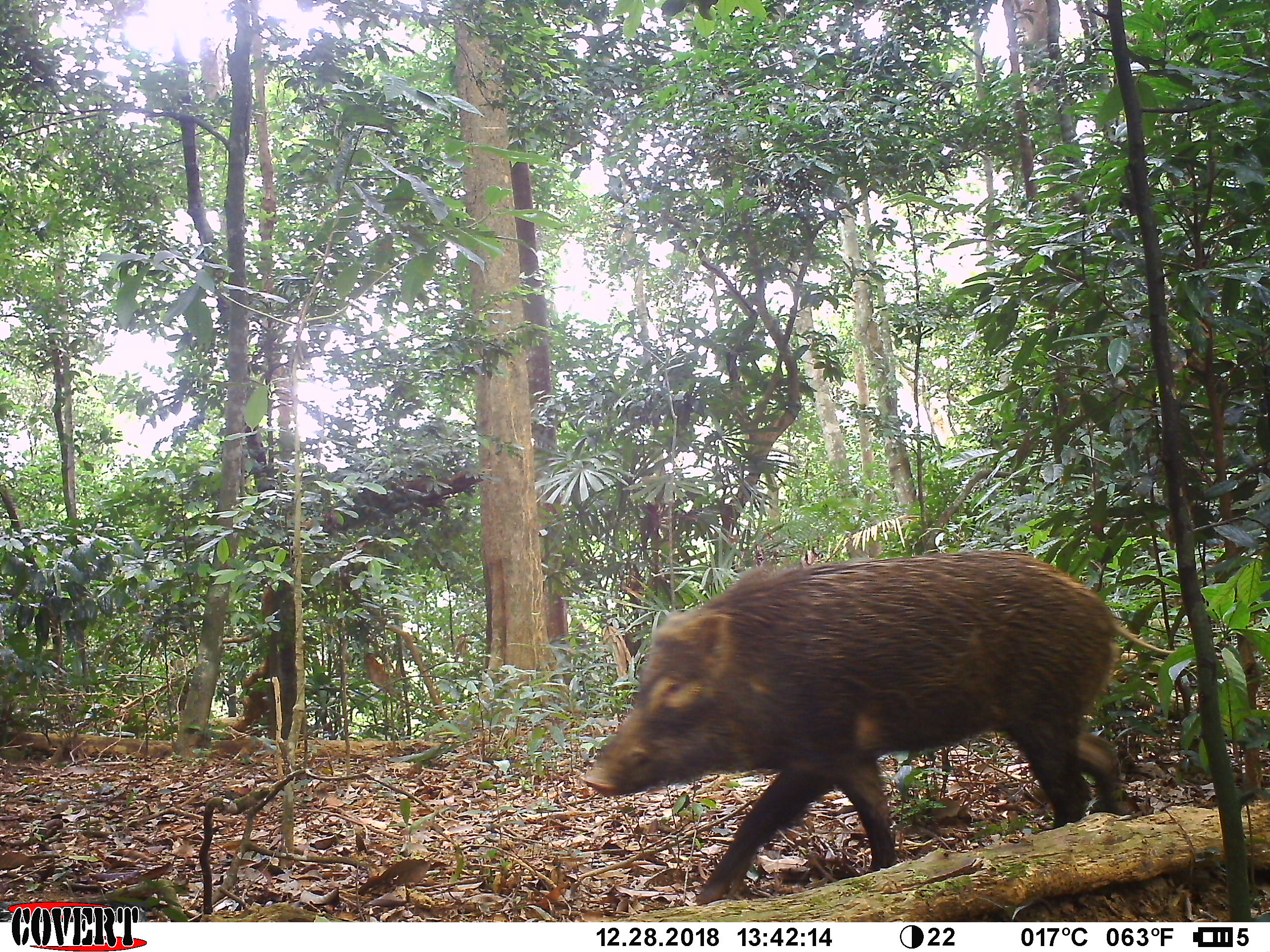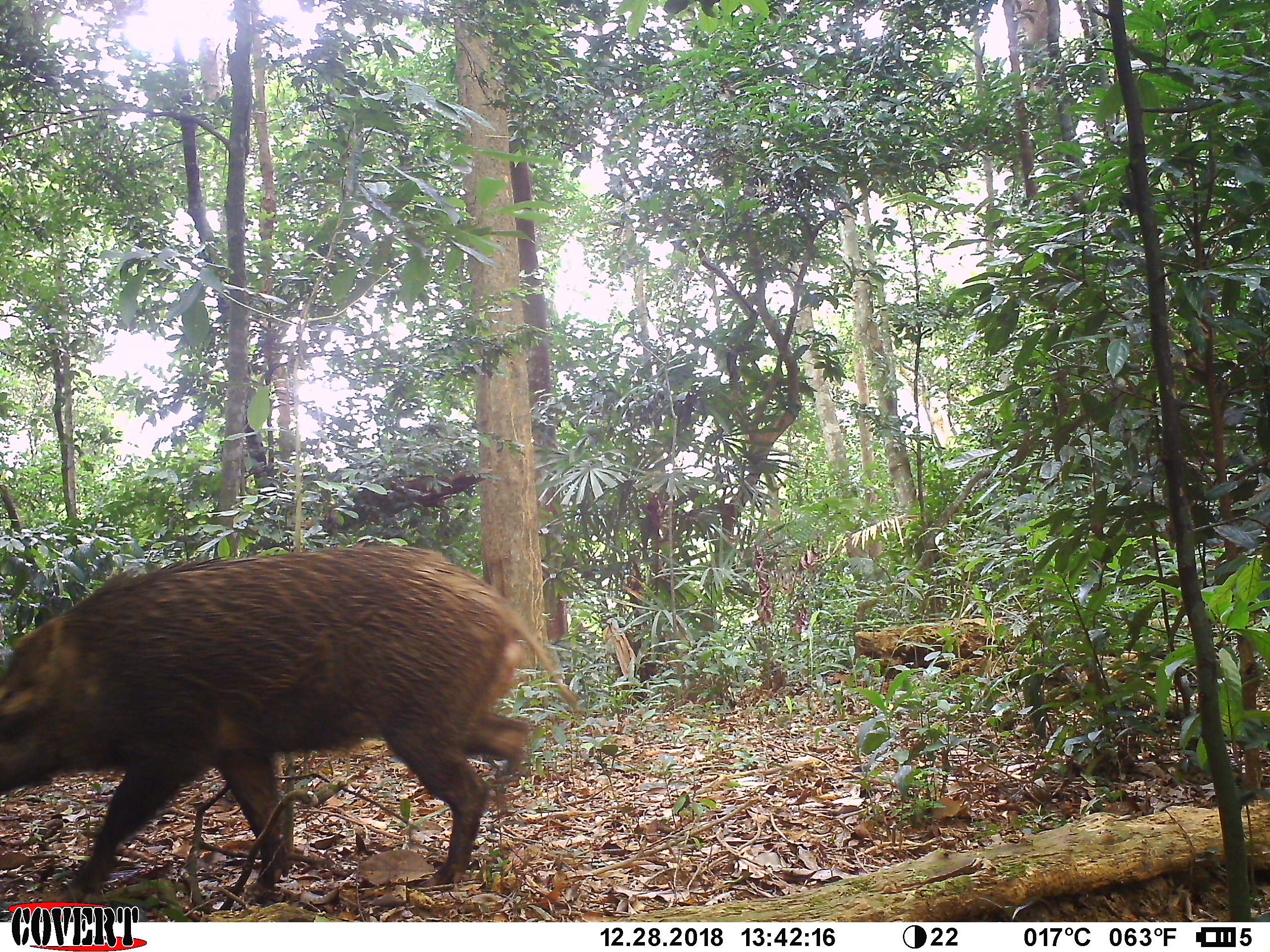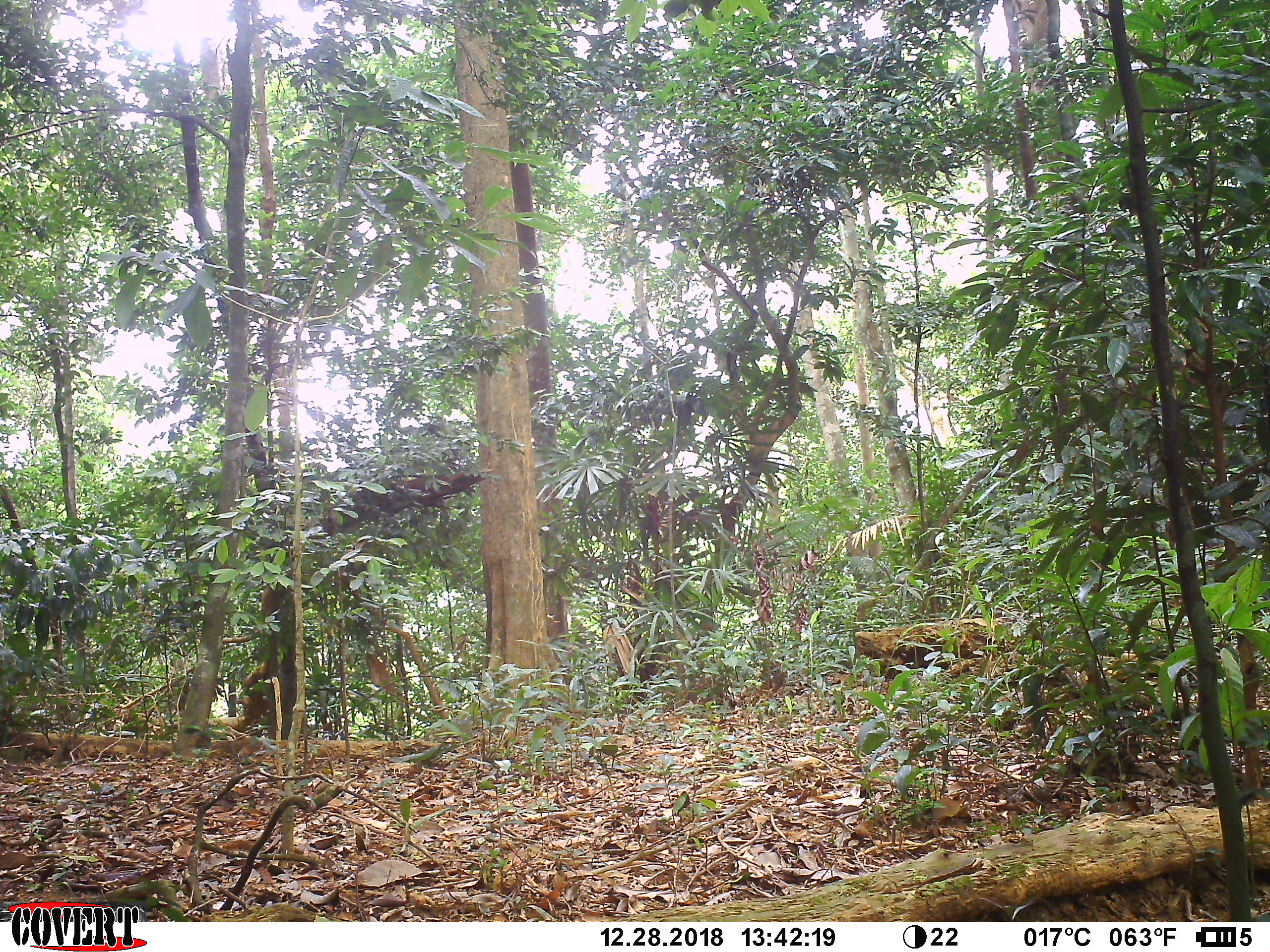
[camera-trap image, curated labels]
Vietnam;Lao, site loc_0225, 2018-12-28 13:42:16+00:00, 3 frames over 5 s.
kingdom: Animalia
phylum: Chordata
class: Mammalia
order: Artiodactyla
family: Suidae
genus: Sus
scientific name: Sus scrofa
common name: eurasian wild pig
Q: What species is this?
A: Eurasian wild pig (Sus scrofa).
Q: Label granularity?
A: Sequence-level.